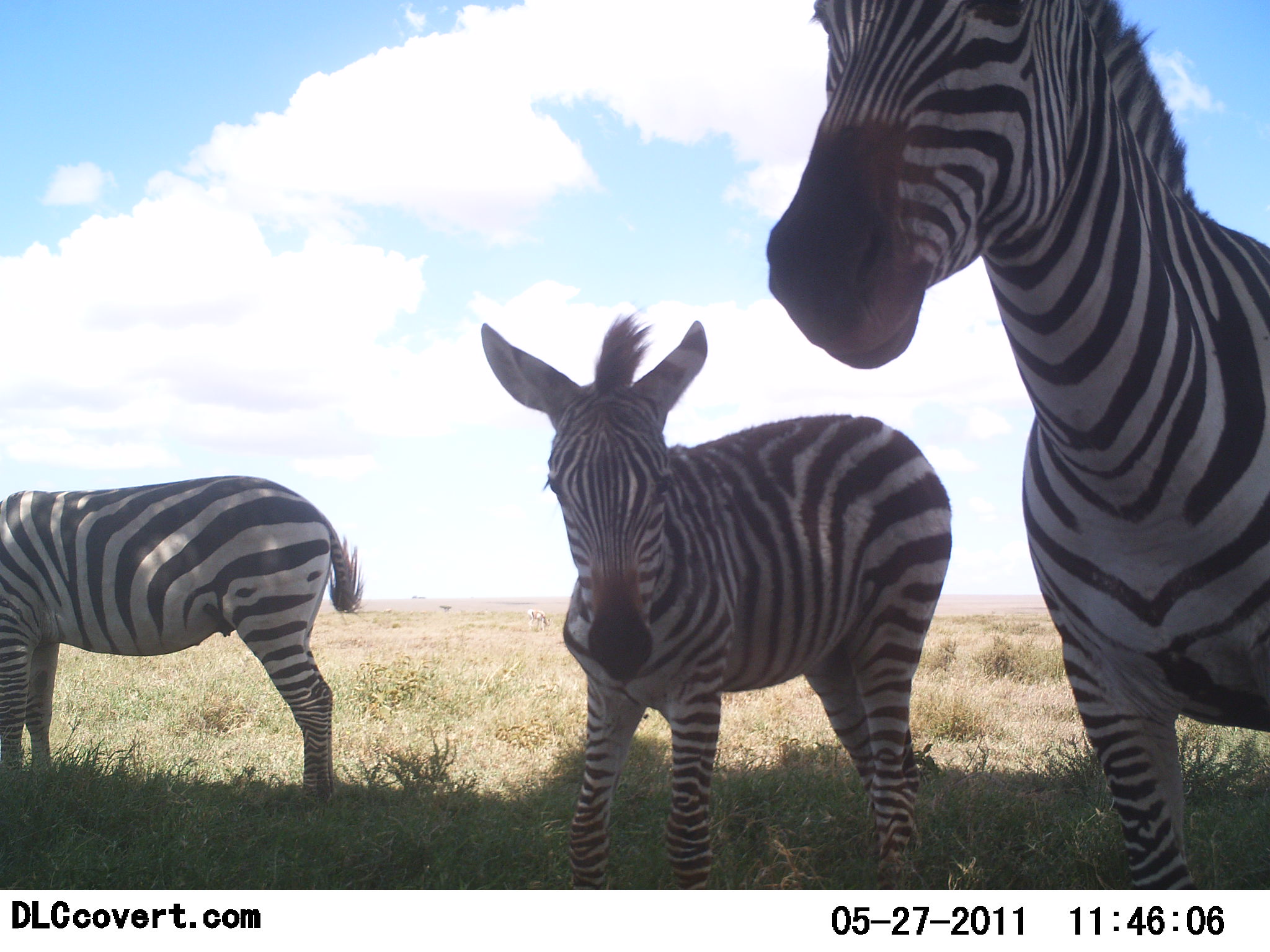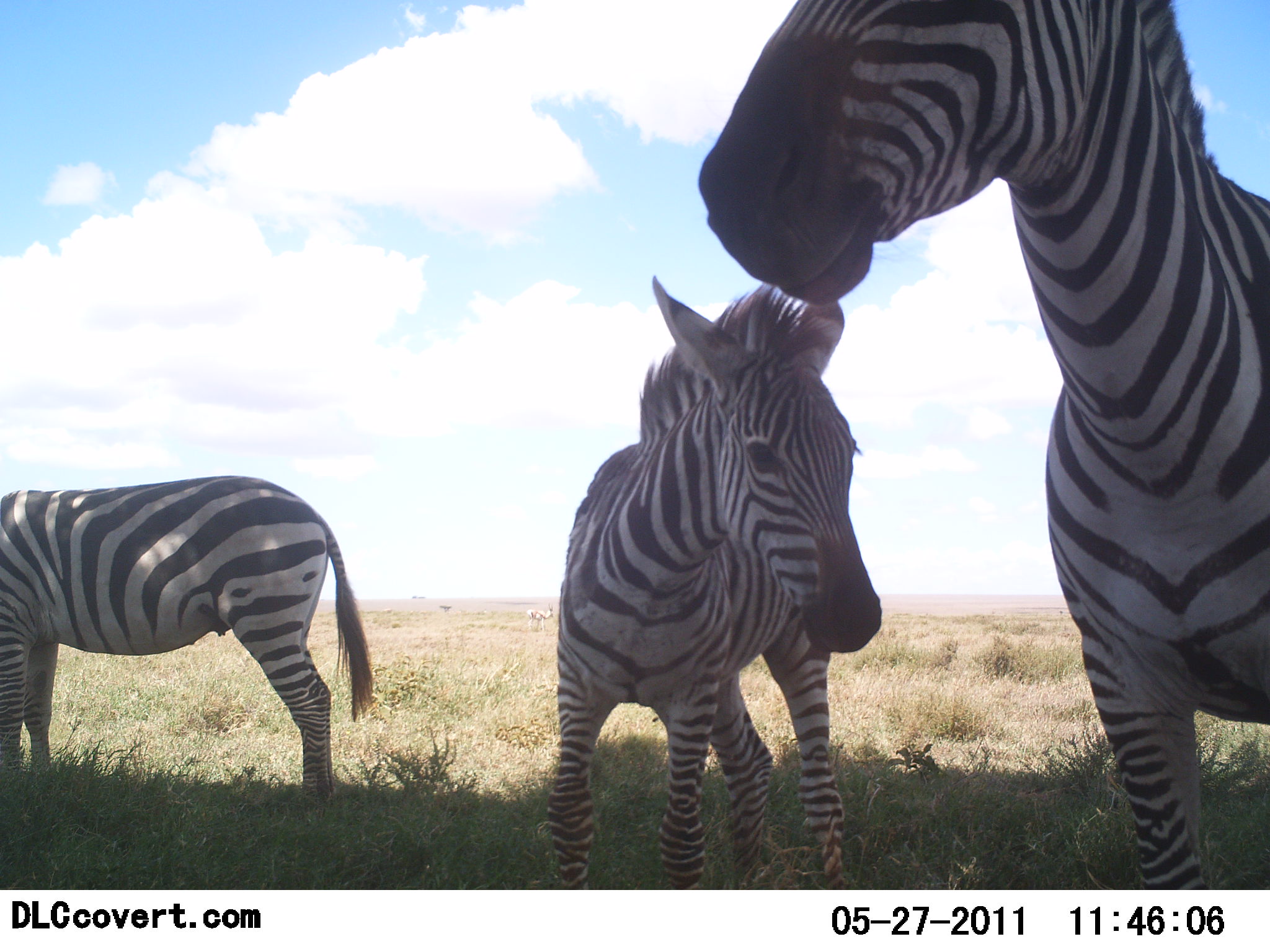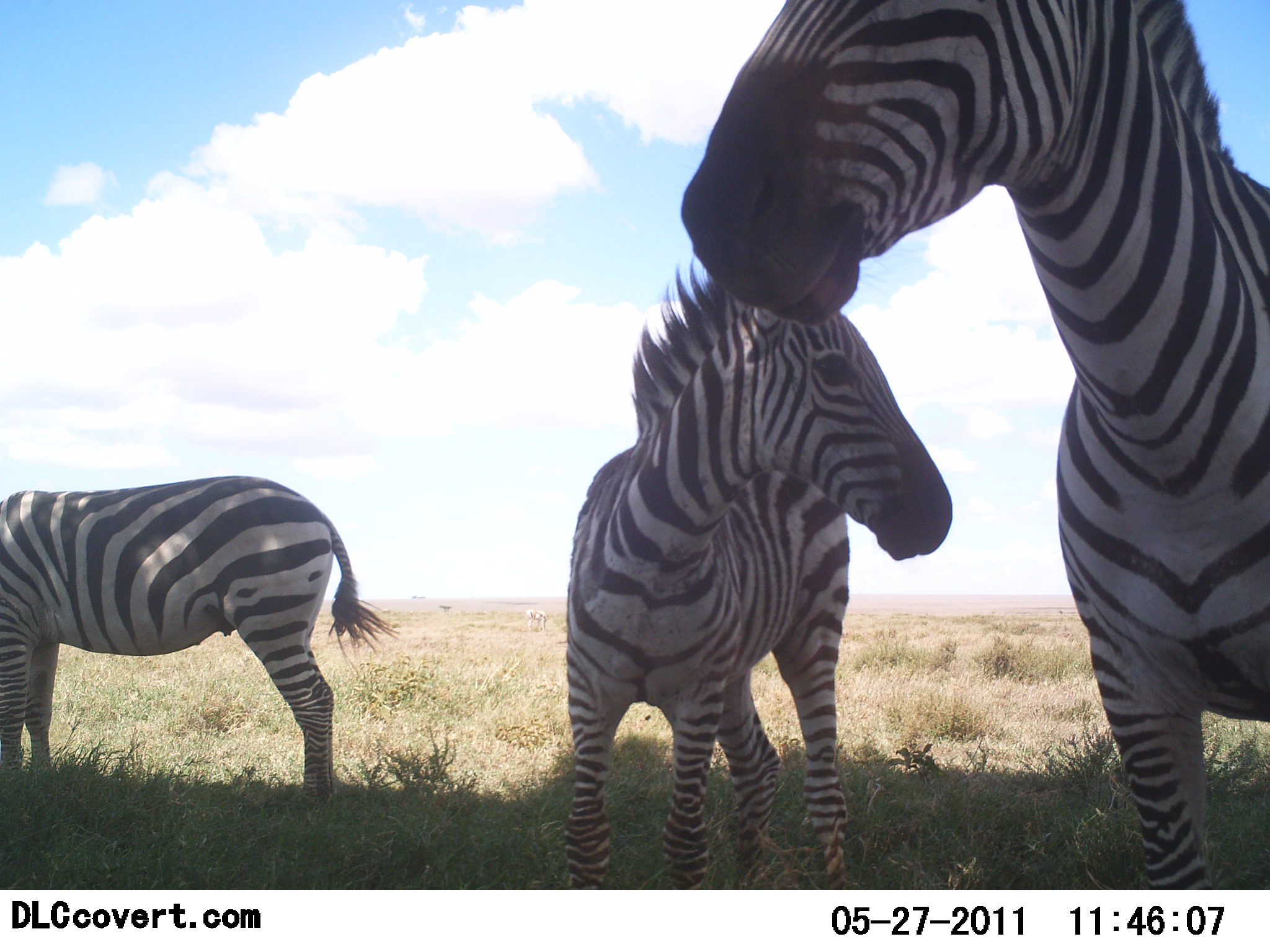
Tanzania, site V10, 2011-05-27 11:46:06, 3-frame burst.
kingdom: Animalia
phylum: Chordata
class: Mammalia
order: Perissodactyla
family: Equidae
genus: Equus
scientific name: Equus quagga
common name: plains zebra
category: zebra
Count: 3.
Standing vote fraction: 100%.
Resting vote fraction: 0%.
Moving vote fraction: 0%.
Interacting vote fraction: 9%.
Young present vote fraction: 55%.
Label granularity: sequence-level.